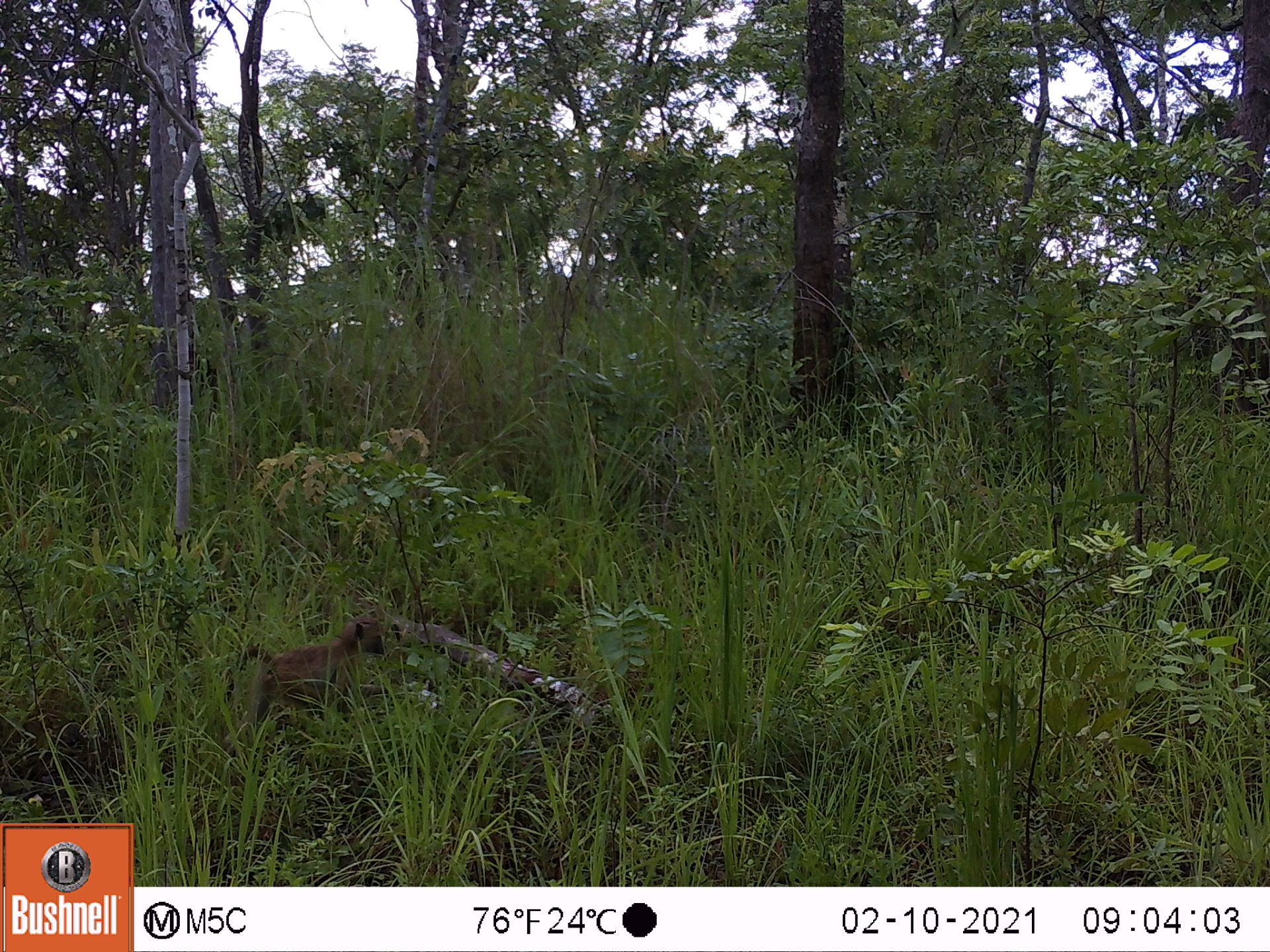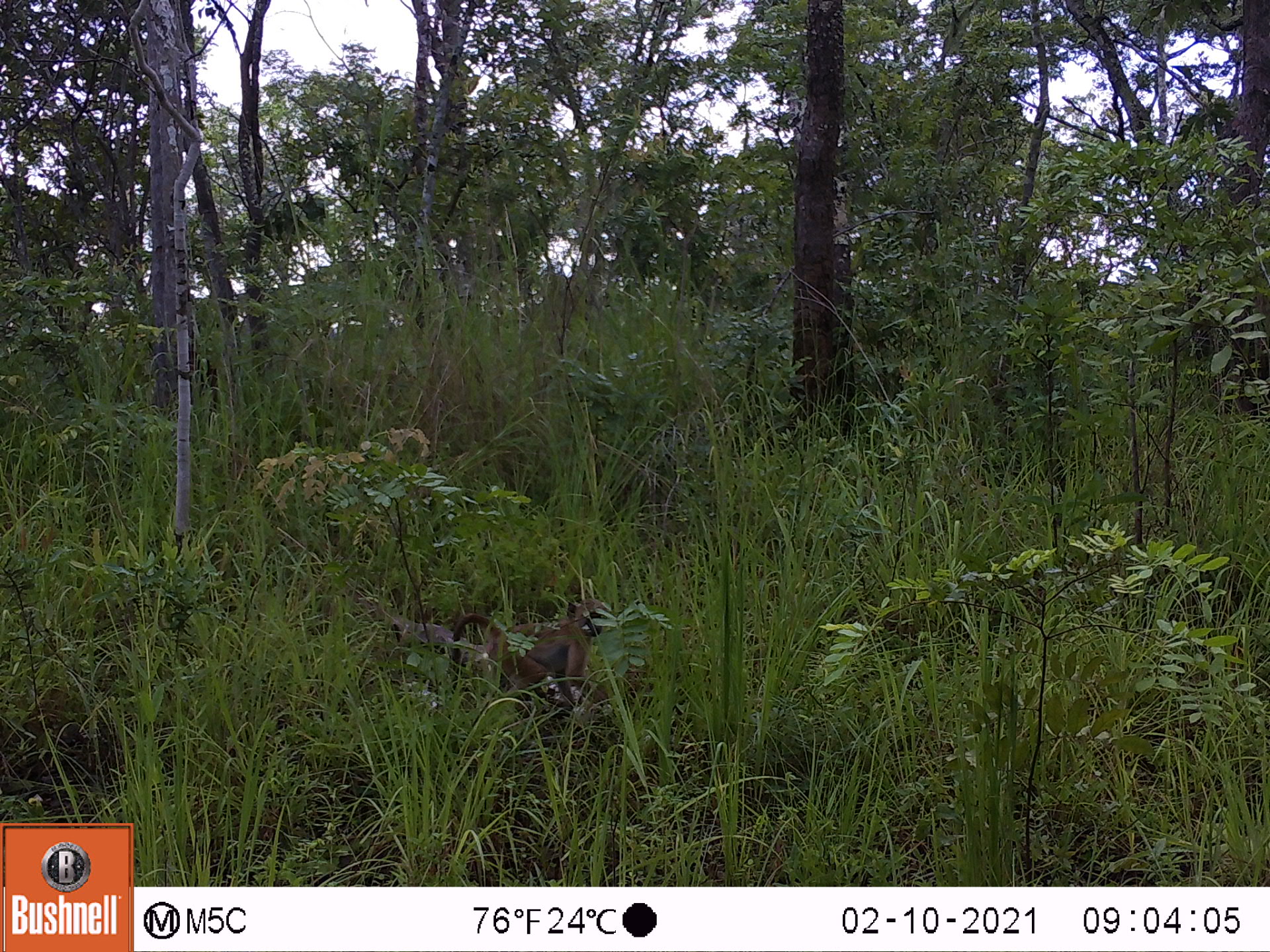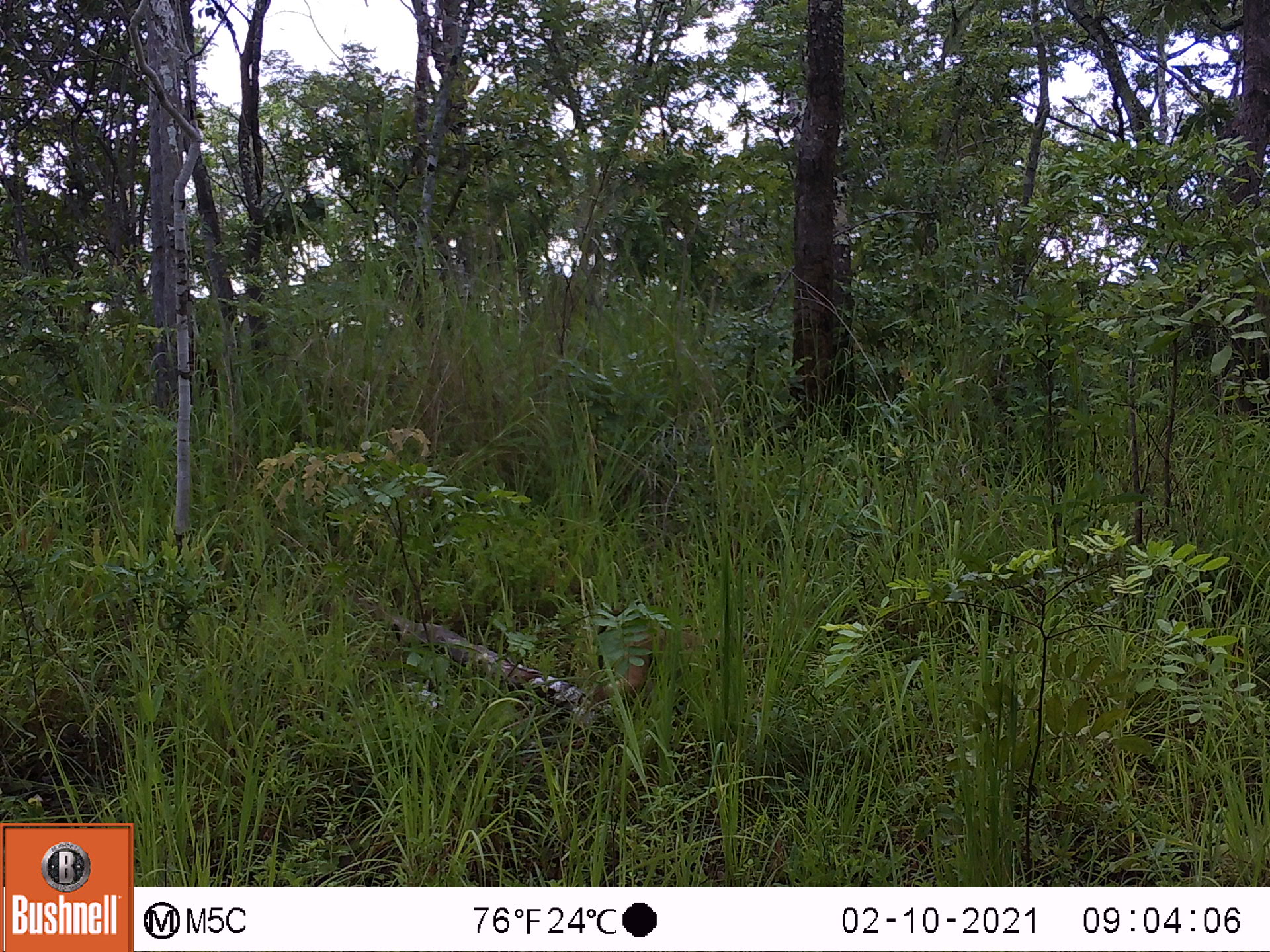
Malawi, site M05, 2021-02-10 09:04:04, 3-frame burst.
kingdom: Animalia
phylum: Chordata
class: Mammalia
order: Primates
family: Cercopithecidae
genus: Papio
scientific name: Papio cynocephalus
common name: yellow baboon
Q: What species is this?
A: Yellow baboon (Papio cynocephalus).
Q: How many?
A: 1.